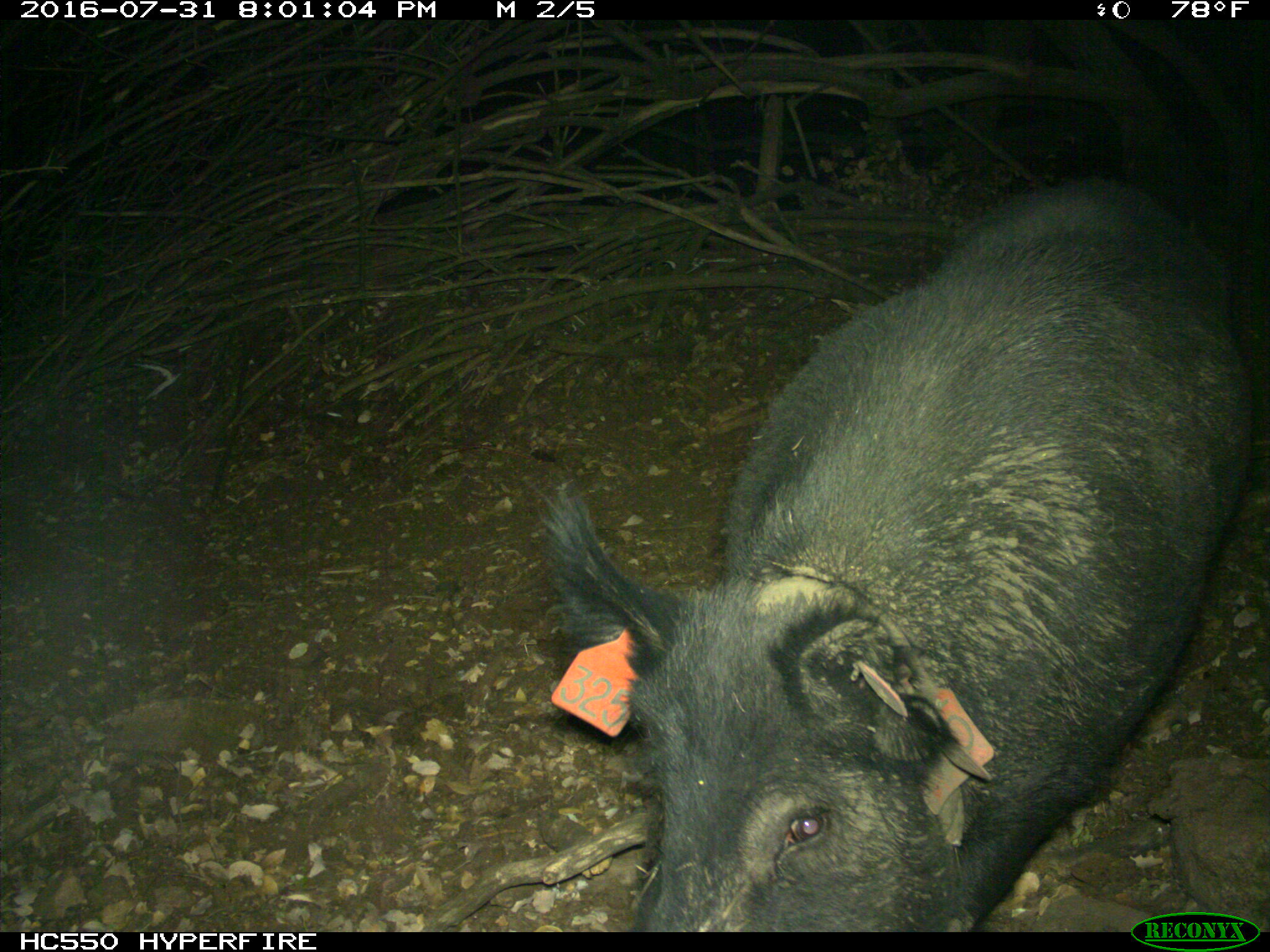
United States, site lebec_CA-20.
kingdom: Animalia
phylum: Chordata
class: Mammalia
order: Artiodactyla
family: Suidae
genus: Sus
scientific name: Sus scrofa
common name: wild boar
Sus scrofa (wild boar).